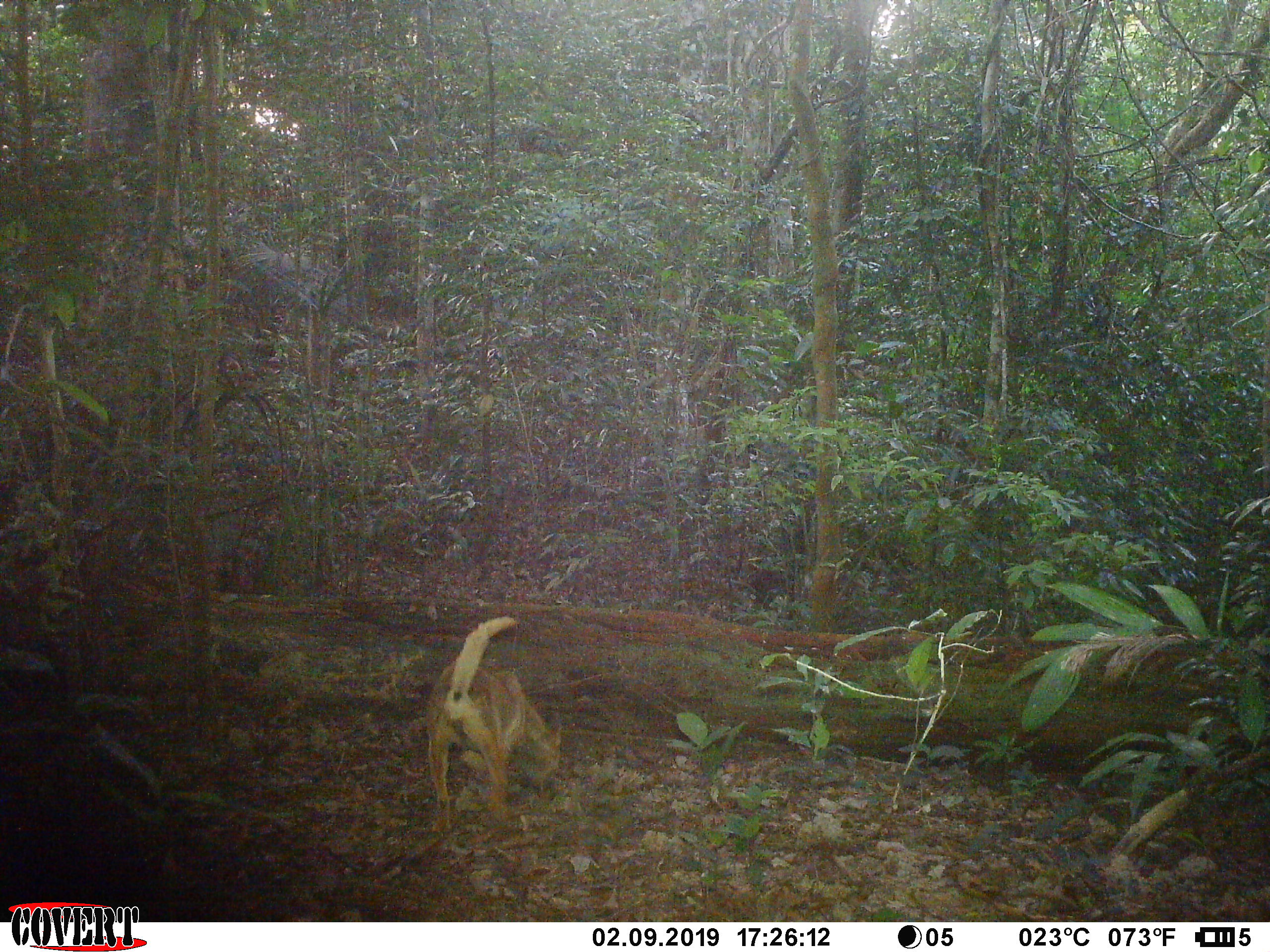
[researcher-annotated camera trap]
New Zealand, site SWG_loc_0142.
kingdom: Animalia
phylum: Chordata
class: Mammalia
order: Carnivora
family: Canidae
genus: Canis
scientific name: Canis familiaris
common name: domestic dog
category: dog